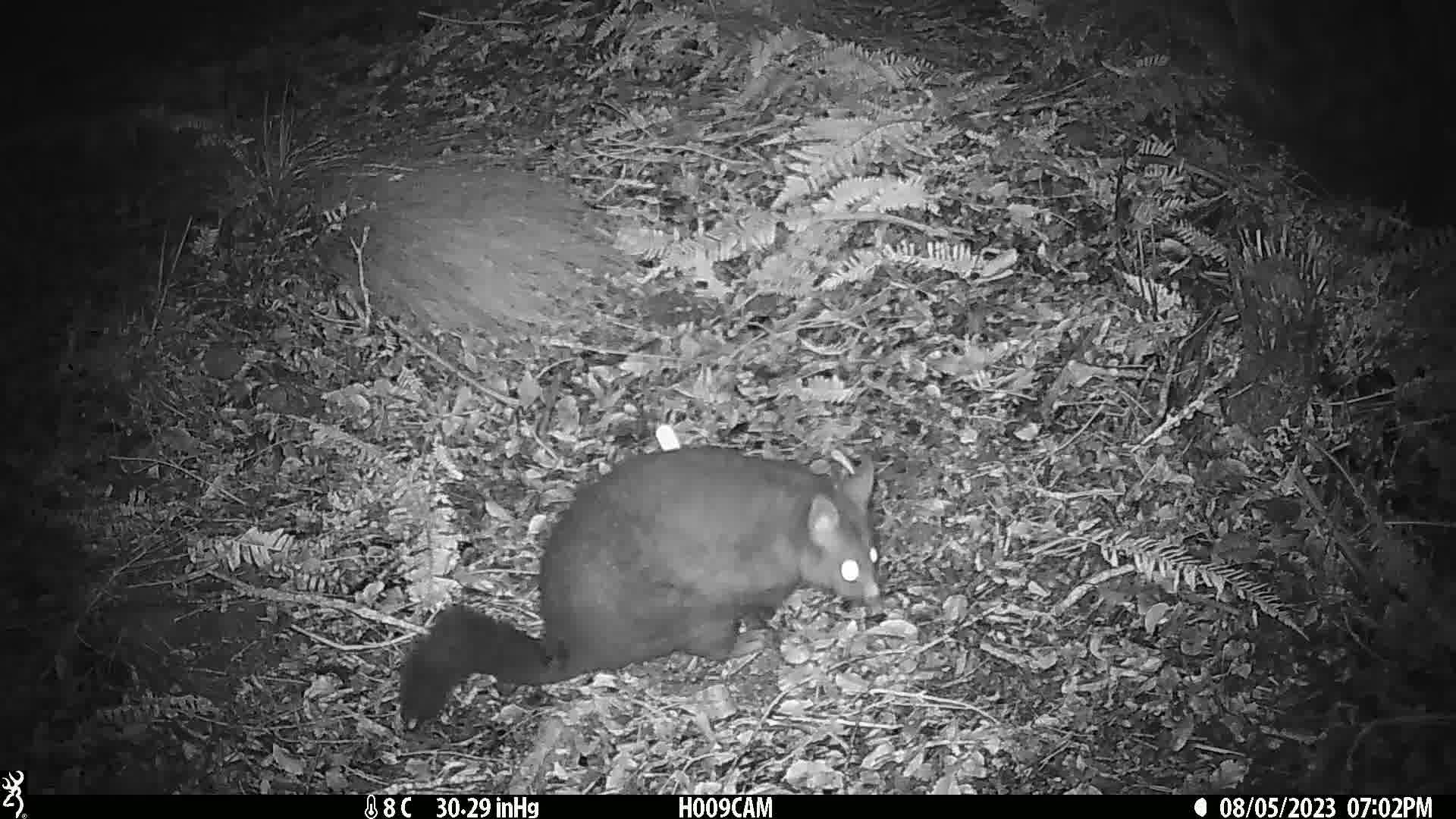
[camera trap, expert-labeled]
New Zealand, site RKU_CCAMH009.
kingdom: Animalia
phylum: Chordata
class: Mammalia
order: Diprotodontia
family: Phalangeridae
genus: Trichosurus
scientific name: Trichosurus vulpecula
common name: common brushtail possum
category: possum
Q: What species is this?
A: Possum (common brushtail possum) (Trichosurus vulpecula).